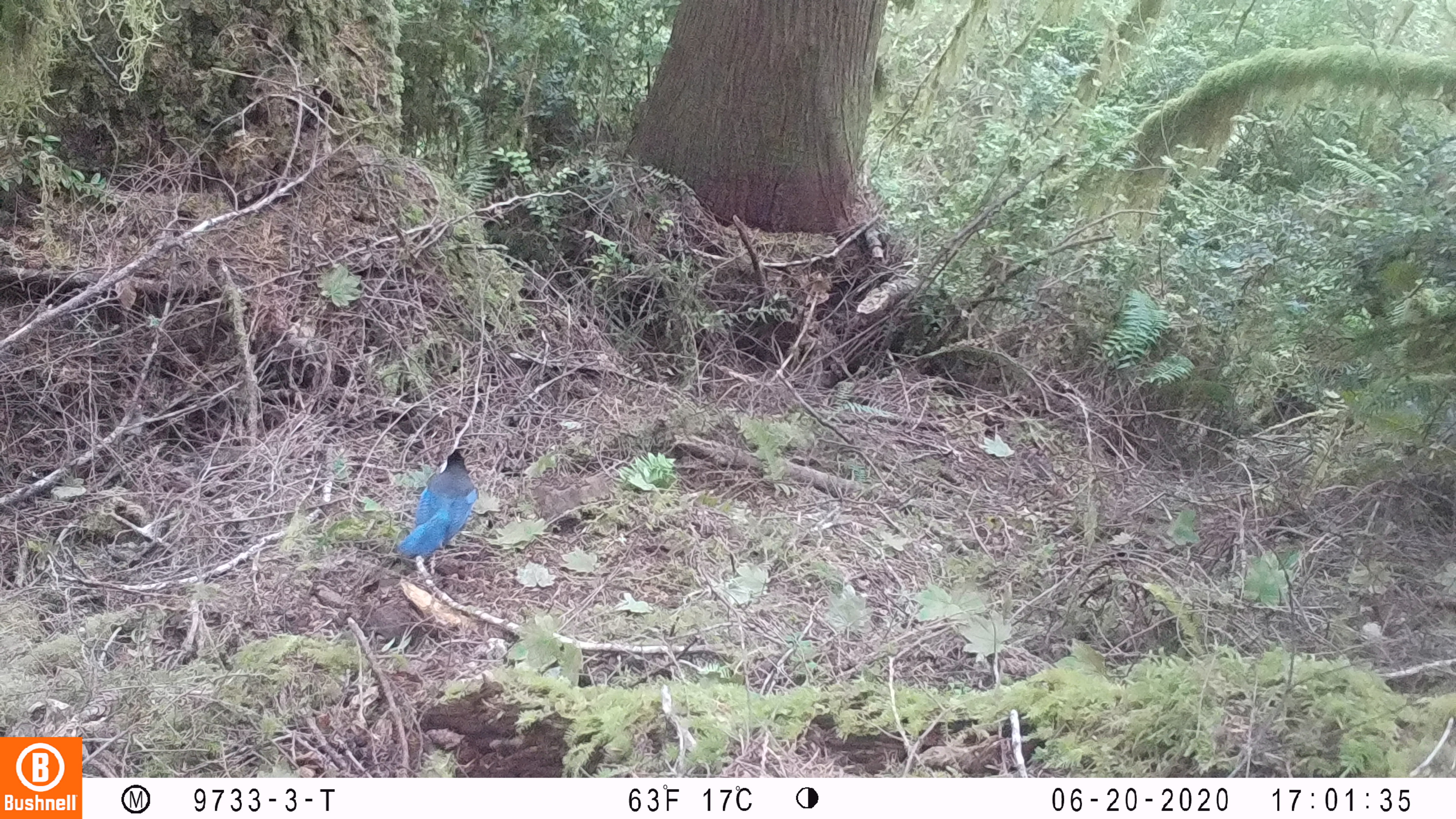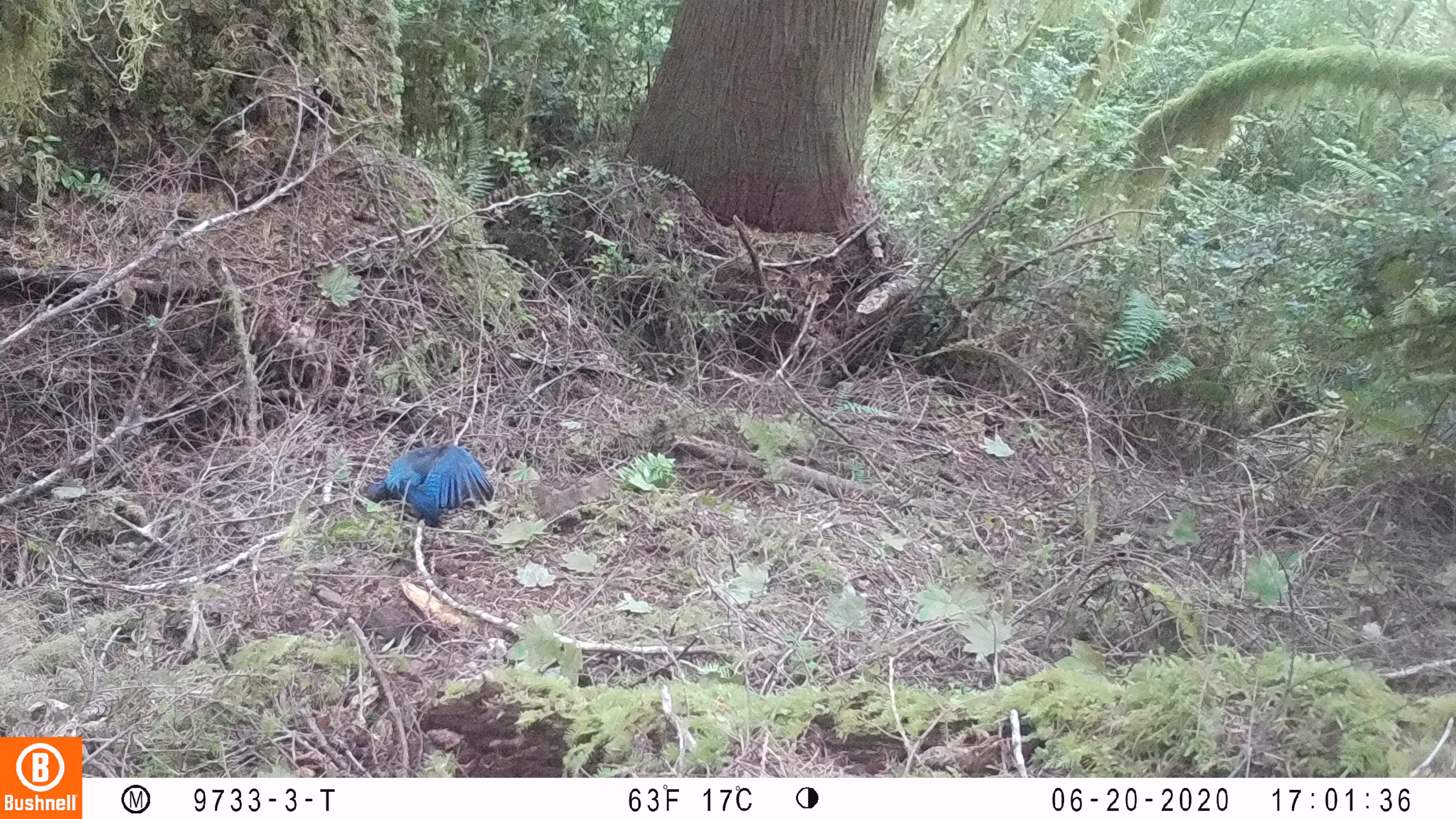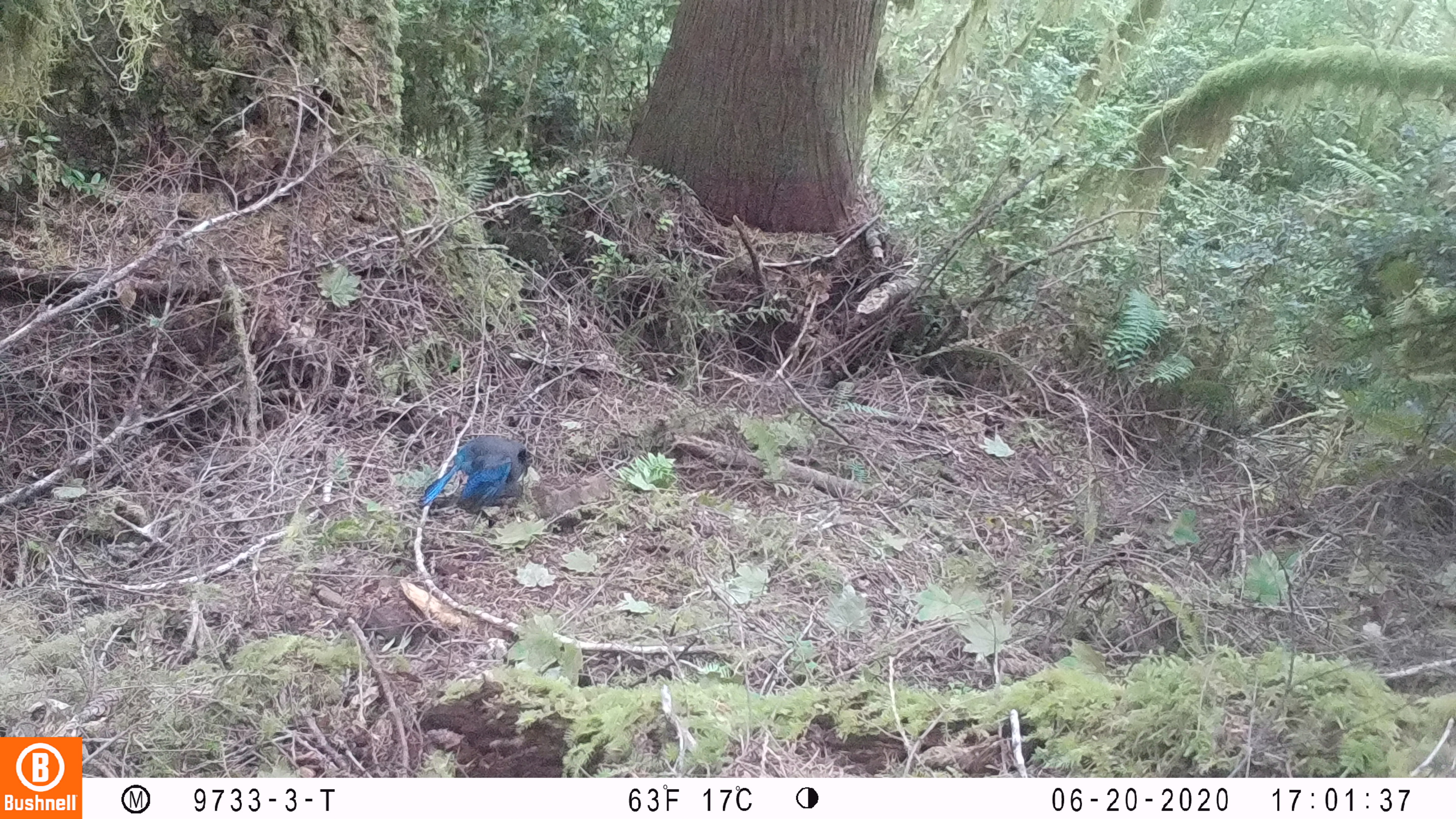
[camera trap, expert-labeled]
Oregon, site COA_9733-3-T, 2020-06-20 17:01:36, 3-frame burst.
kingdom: Animalia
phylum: Chordata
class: Aves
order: Passeriformes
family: Corvidae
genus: Cyanocitta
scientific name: Cyanocitta stelleri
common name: steller's jay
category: stellers jay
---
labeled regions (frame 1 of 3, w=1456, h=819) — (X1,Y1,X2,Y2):
stellers jay: (394,446,480,569)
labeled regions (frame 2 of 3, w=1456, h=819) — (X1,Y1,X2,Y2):
stellers jay: (368,444,496,532)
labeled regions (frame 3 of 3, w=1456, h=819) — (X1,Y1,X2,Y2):
stellers jay: (420,431,535,515)